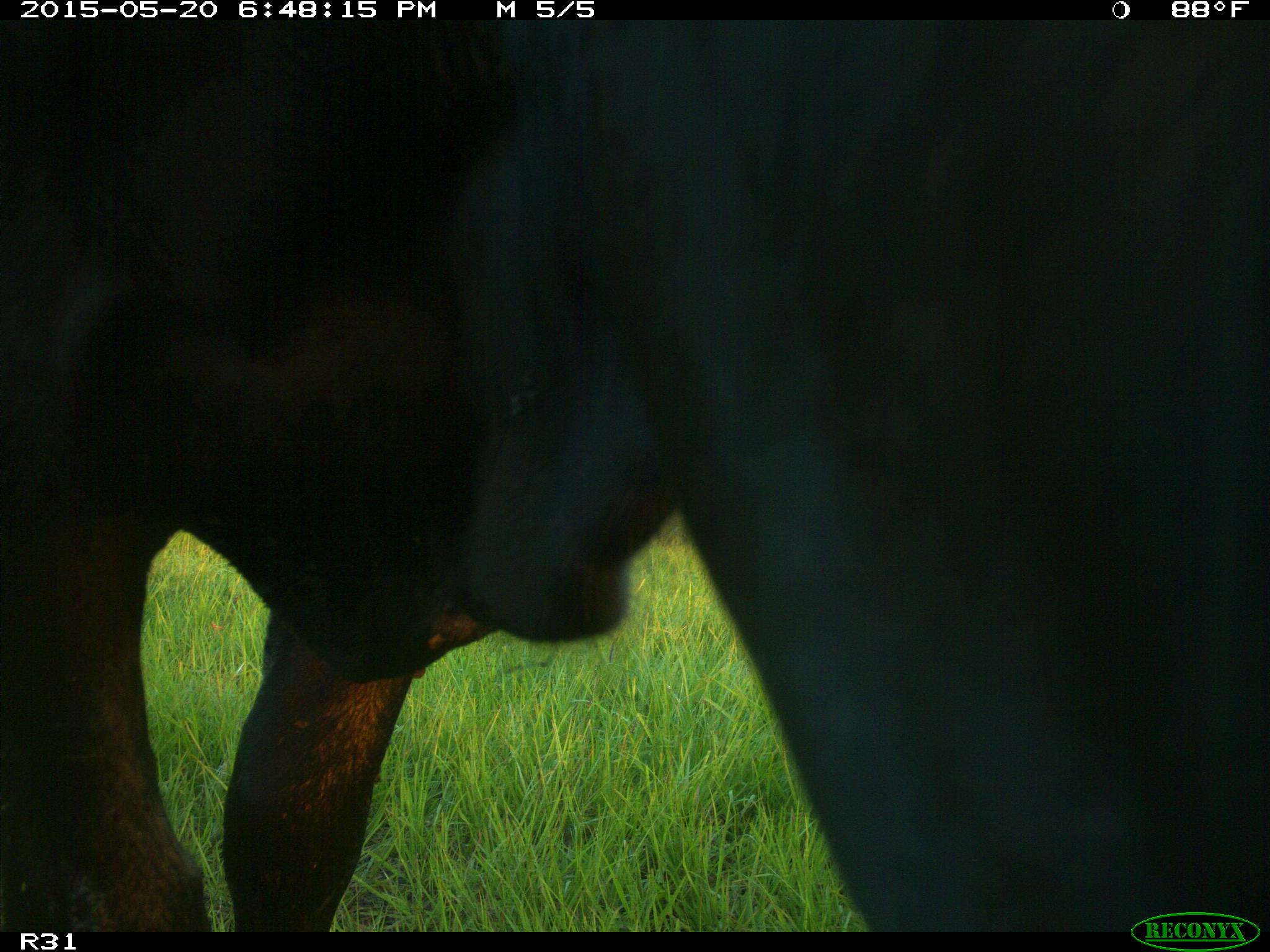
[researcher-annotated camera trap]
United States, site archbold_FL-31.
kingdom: Animalia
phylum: Chordata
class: Mammalia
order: Artiodactyla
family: Bovidae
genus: Bos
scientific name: Bos taurus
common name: domestic cow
Bos taurus (domestic cow).